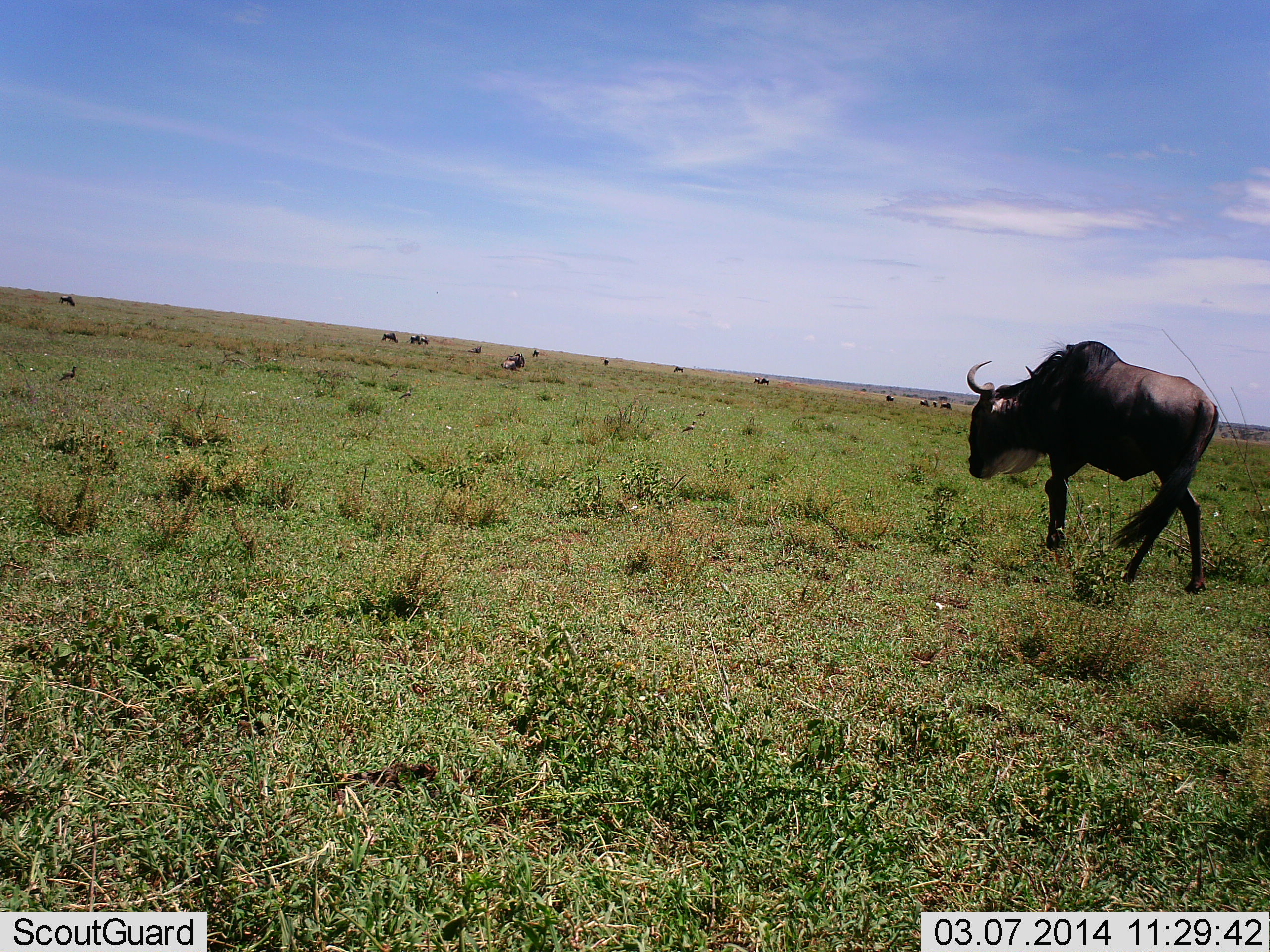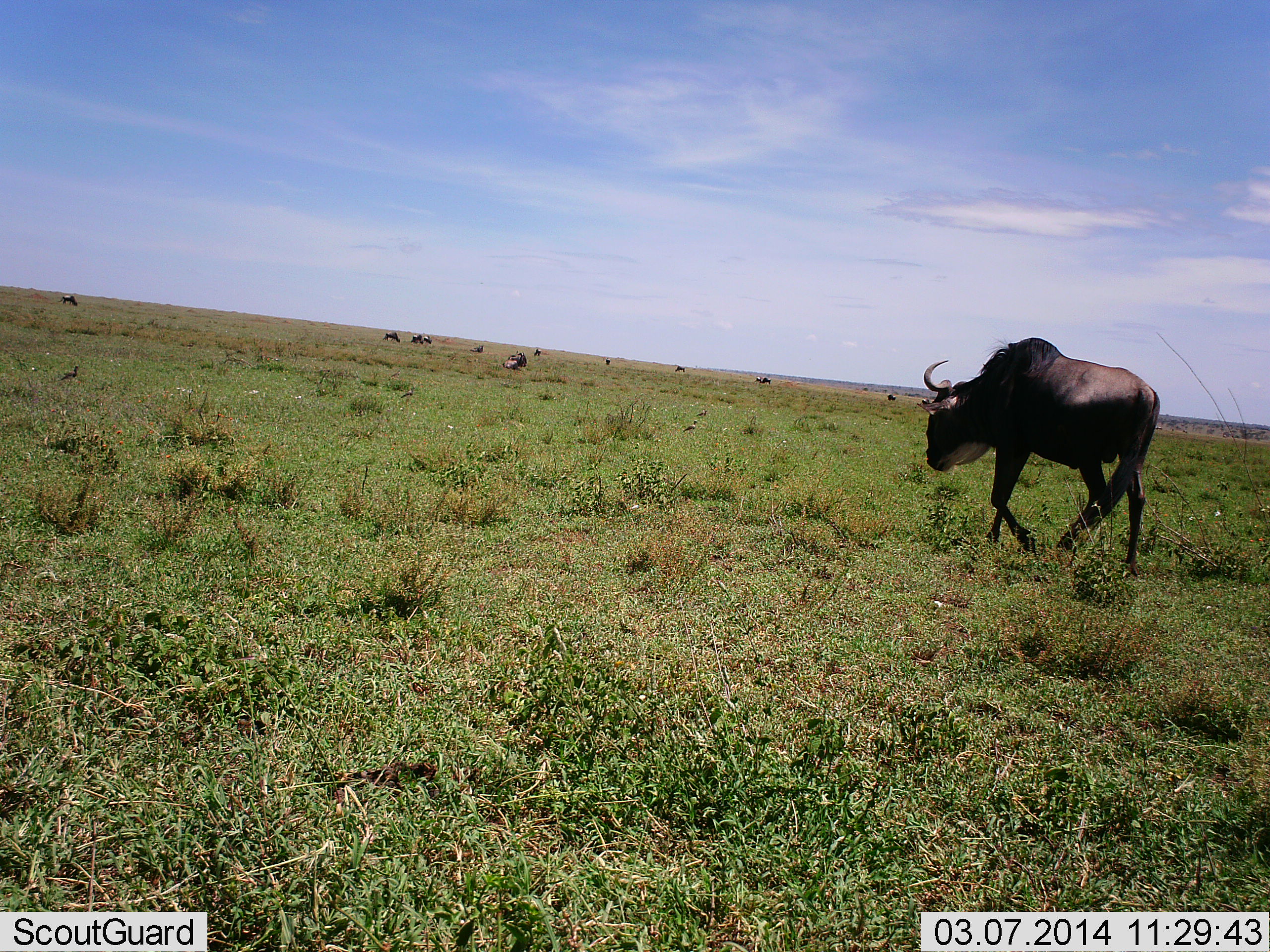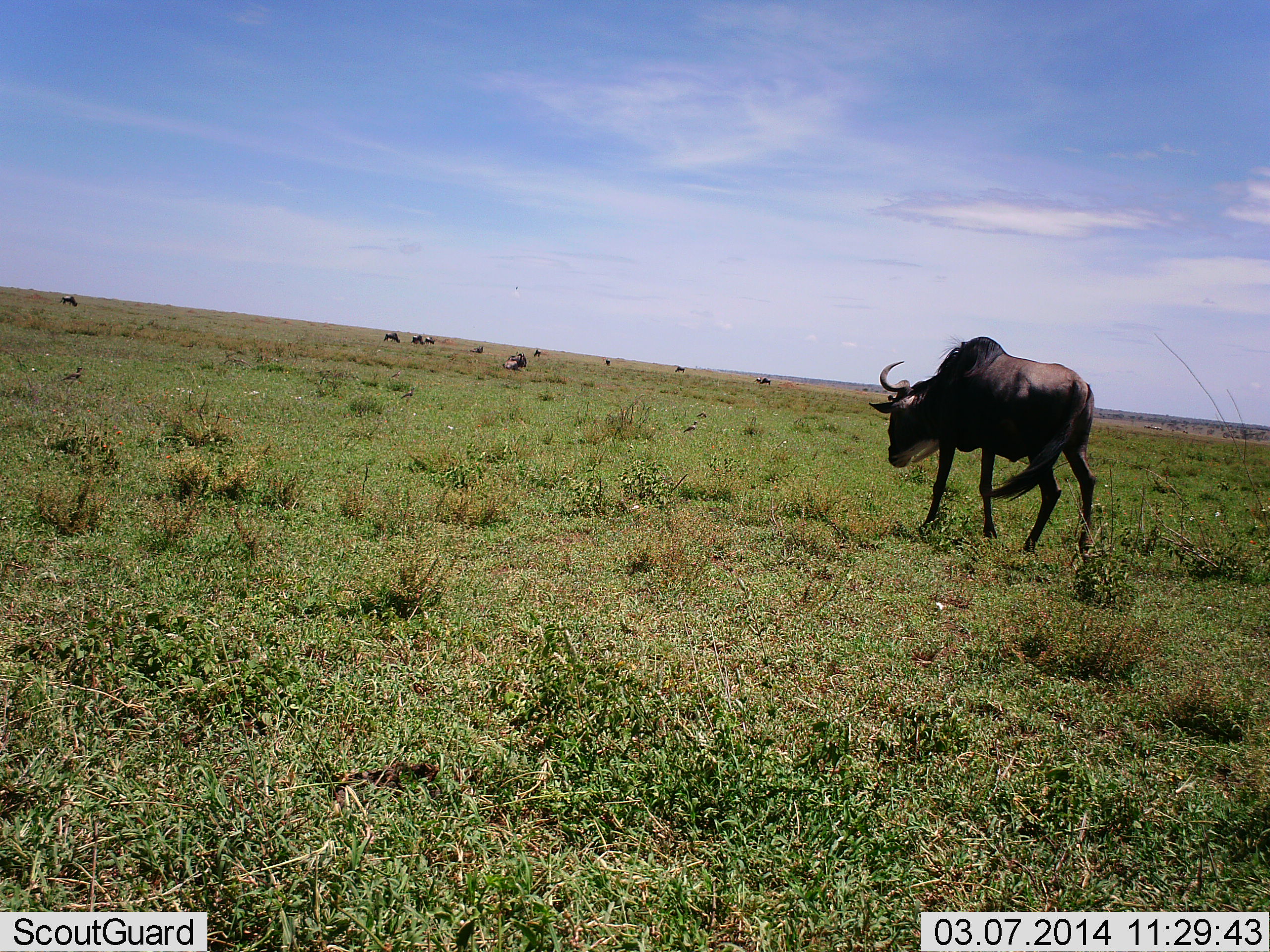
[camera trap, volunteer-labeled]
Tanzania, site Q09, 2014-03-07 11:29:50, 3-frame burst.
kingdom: Animalia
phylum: Chordata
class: Mammalia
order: Artiodactyla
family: Bovidae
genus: Connochaetes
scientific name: Connochaetes taurinus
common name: blue wildebeest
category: wildebeest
Wildebeest (blue wildebeest) (Connochaetes taurinus), count 9. Behavior (volunteer vote fractions): standing 20%, resting 30%, moving 100%, interacting 0%. Young present (vote fraction): 0%. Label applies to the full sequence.